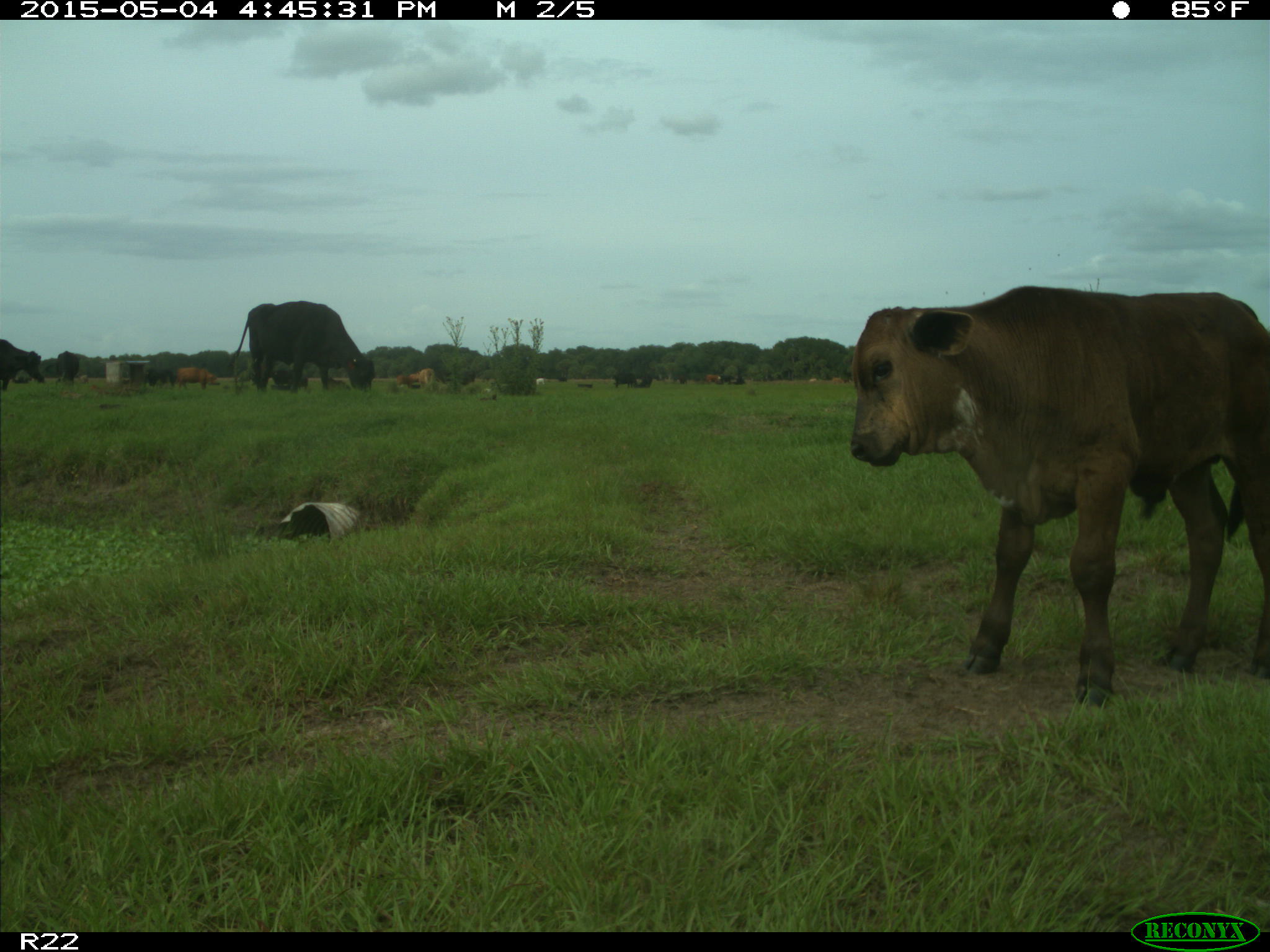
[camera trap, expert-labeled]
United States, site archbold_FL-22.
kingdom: Animalia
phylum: Chordata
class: Mammalia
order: Artiodactyla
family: Bovidae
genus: Bos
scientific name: Bos taurus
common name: domestic cow